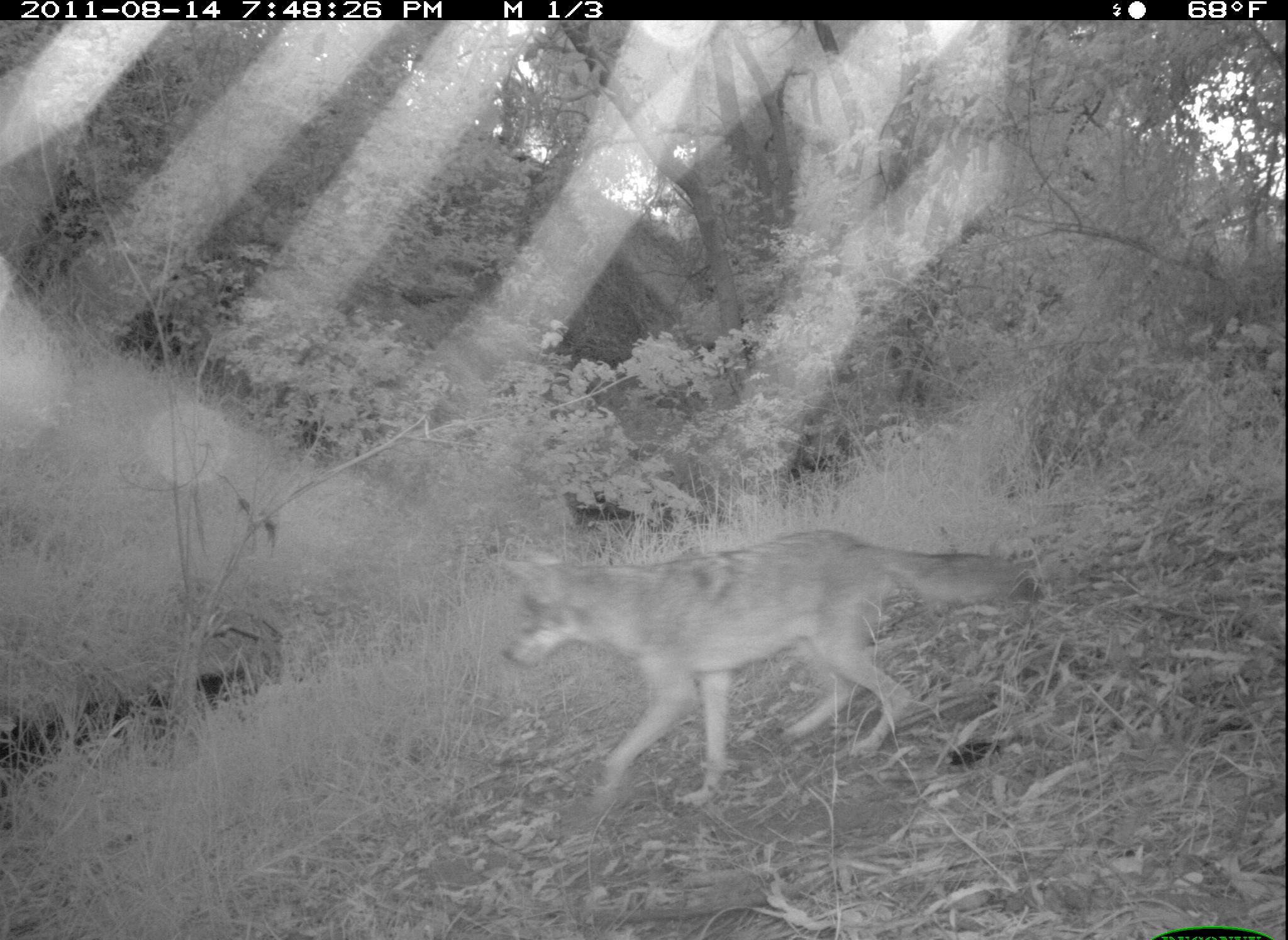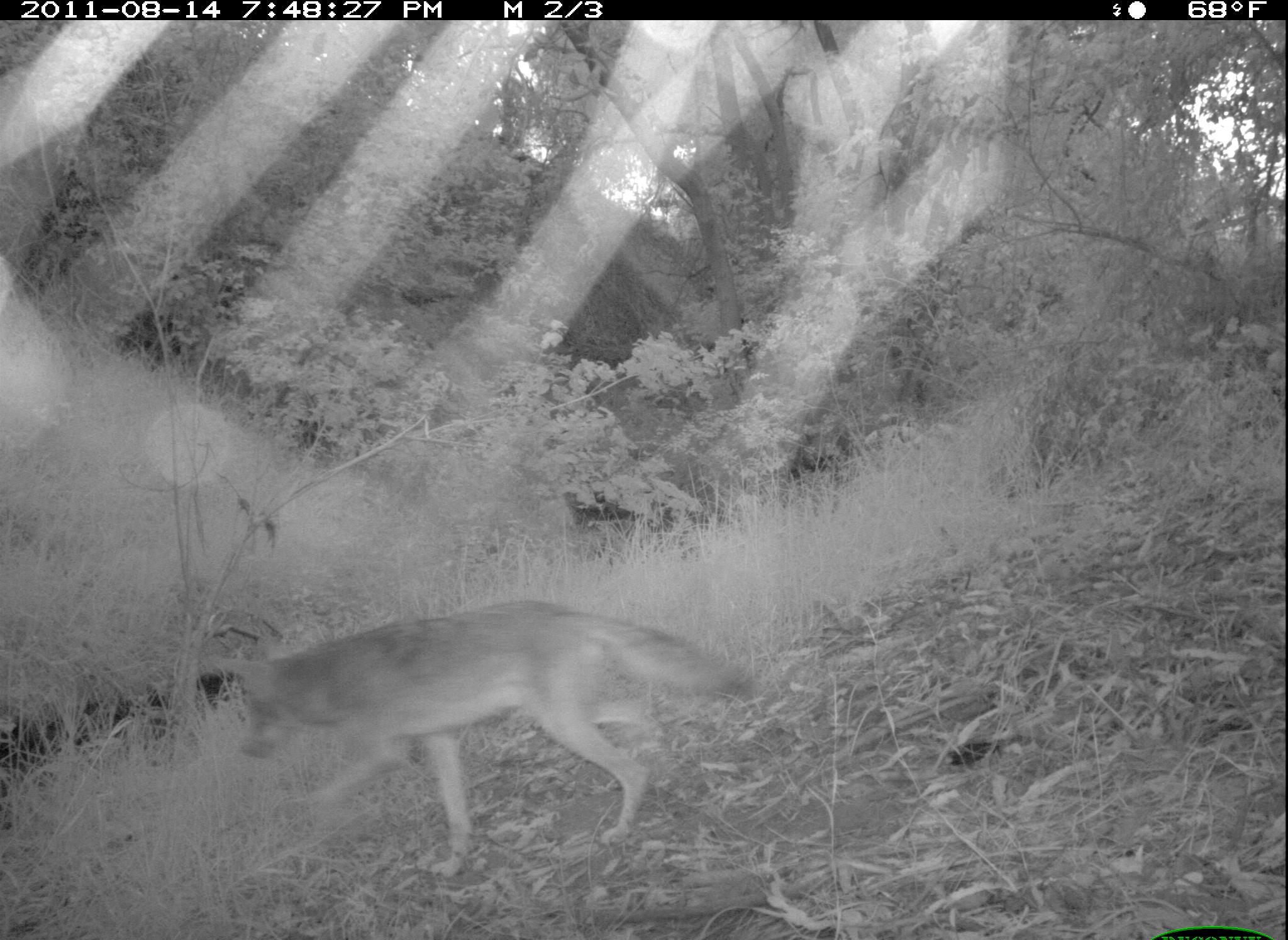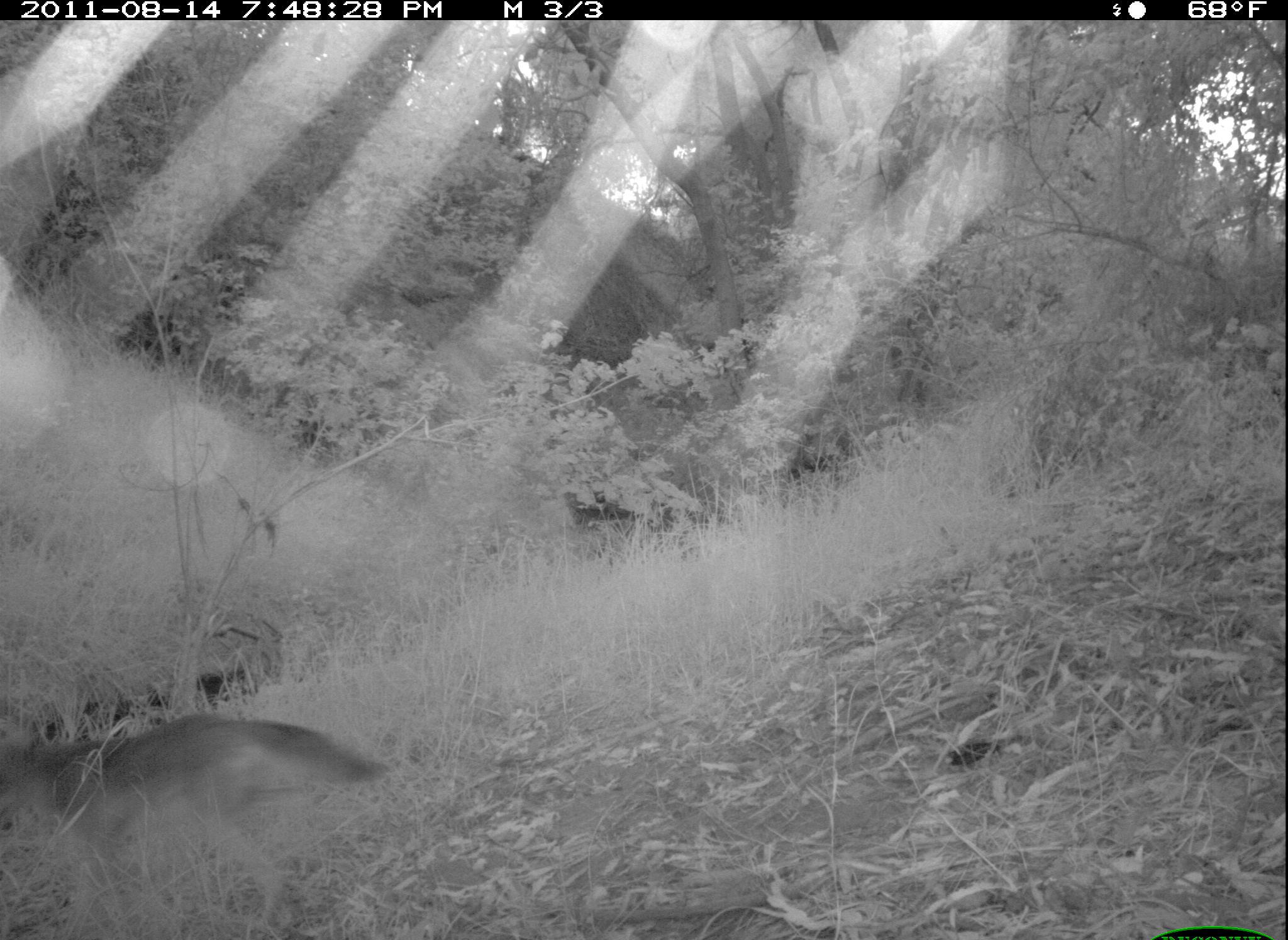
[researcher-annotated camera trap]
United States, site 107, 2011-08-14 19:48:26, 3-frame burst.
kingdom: Animalia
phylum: Chordata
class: Mammalia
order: Carnivora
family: Canidae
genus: Canis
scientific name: Canis latrans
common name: coyote